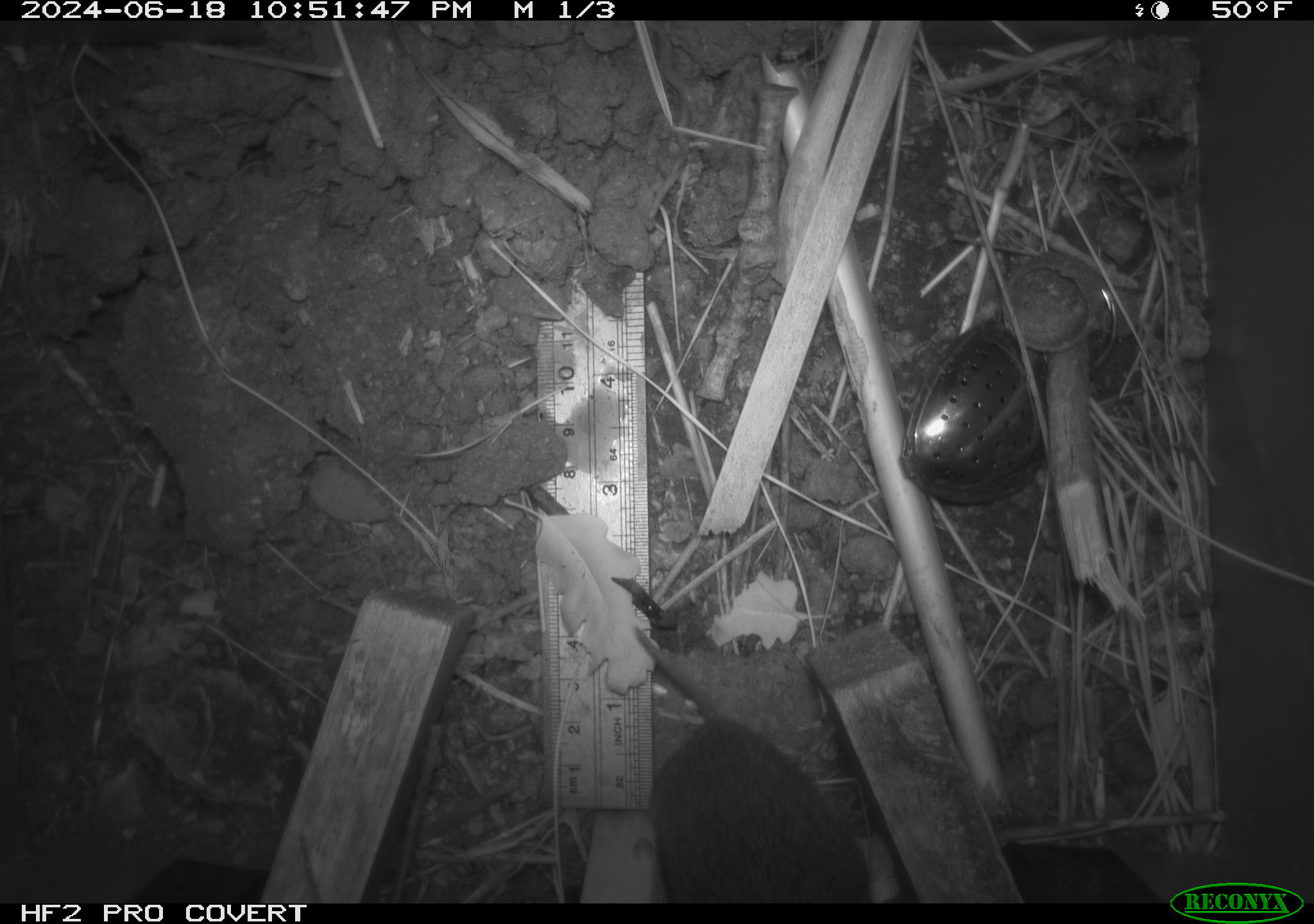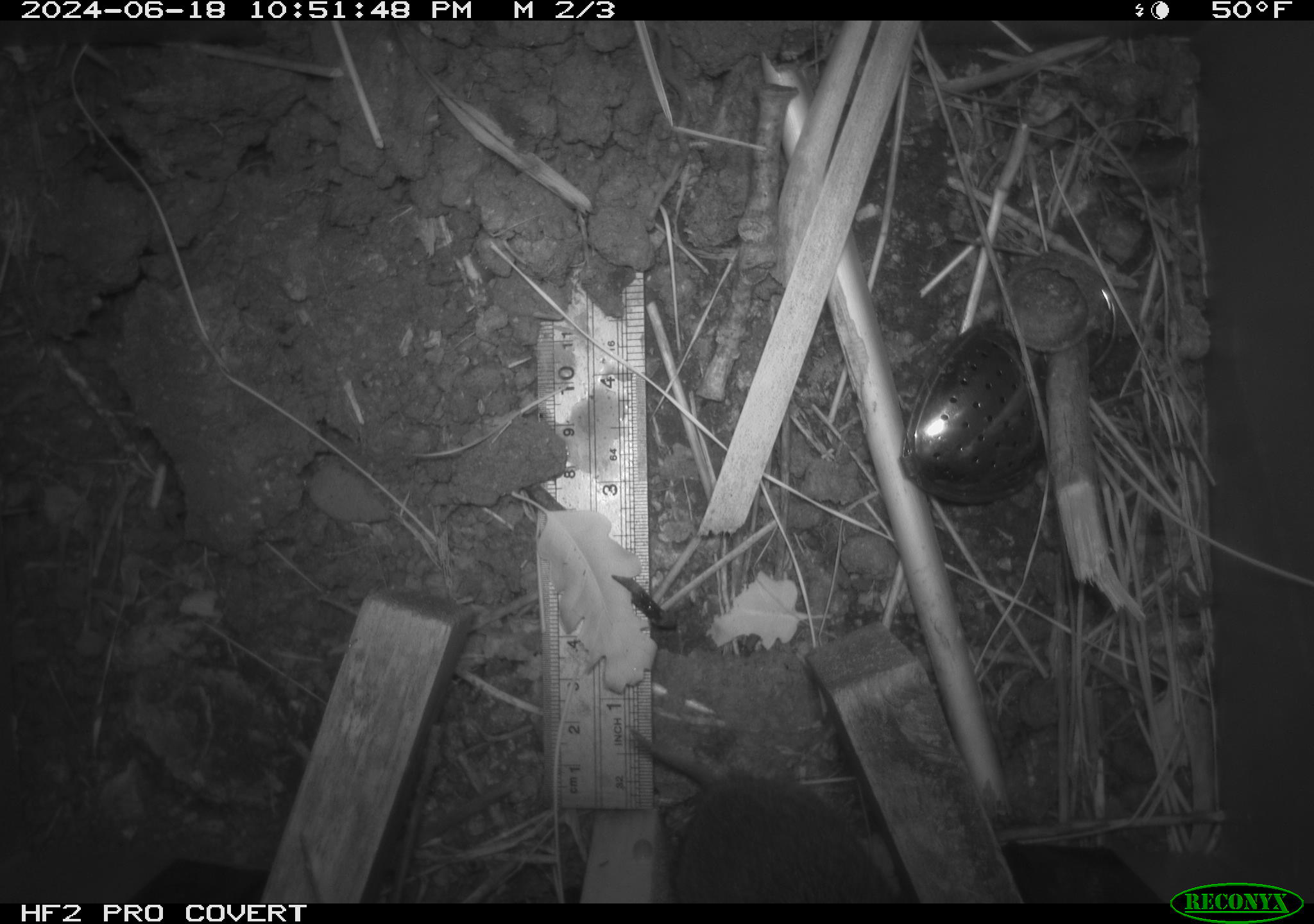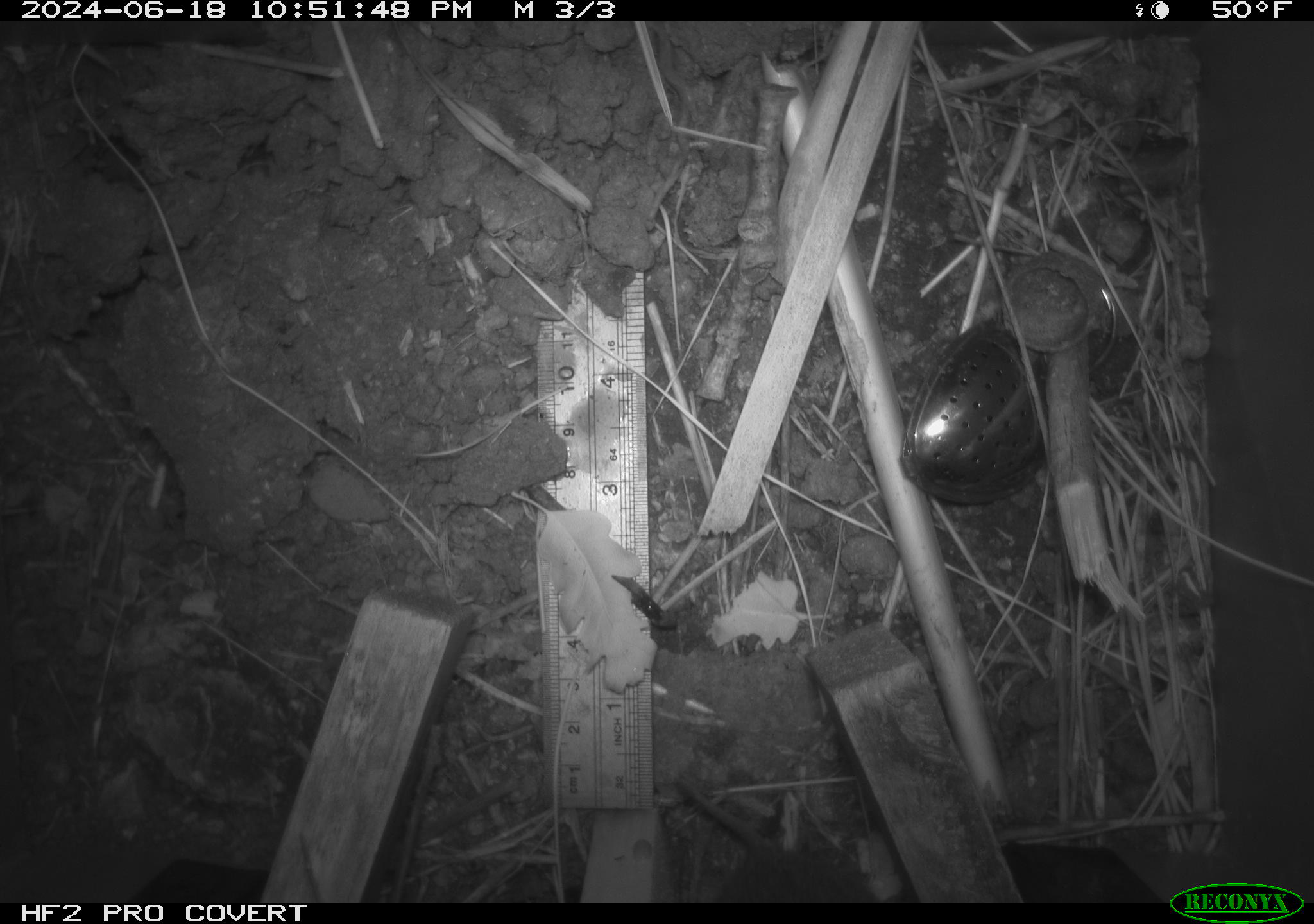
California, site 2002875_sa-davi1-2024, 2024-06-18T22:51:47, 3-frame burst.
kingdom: Animalia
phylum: Chordata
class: Mammalia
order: Rodentia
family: Cricetidae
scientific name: Arvicolinae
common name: voles, lemmings, and muskrats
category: arvicolinae subfamily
Arvicolinae subfamily (voles, lemmings, and muskrats) (Arvicolinae).